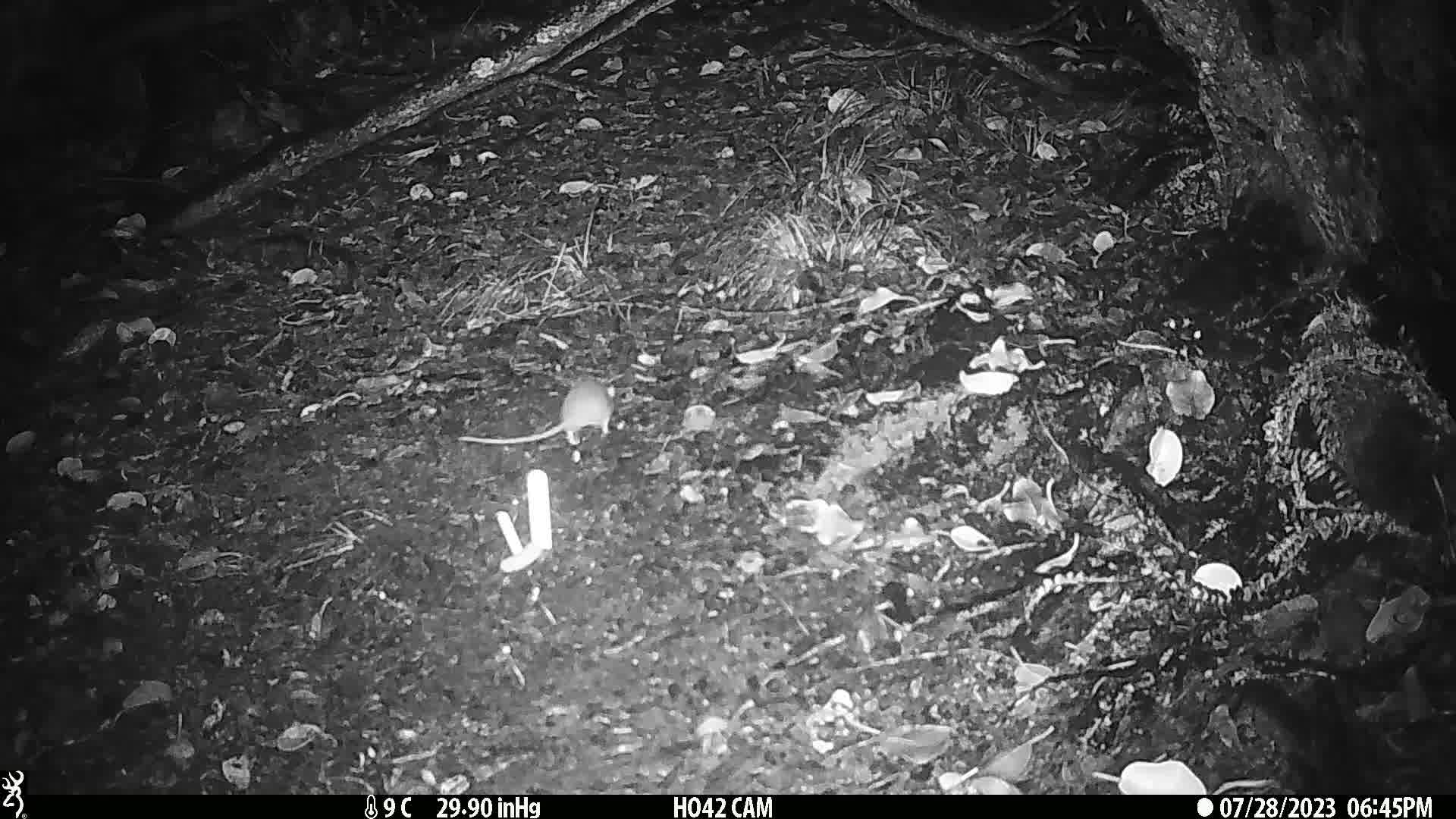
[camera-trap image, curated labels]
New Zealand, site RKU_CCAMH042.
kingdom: Animalia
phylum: Chordata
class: Mammalia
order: Rodentia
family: Muridae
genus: Rattus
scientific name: Rattus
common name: rat